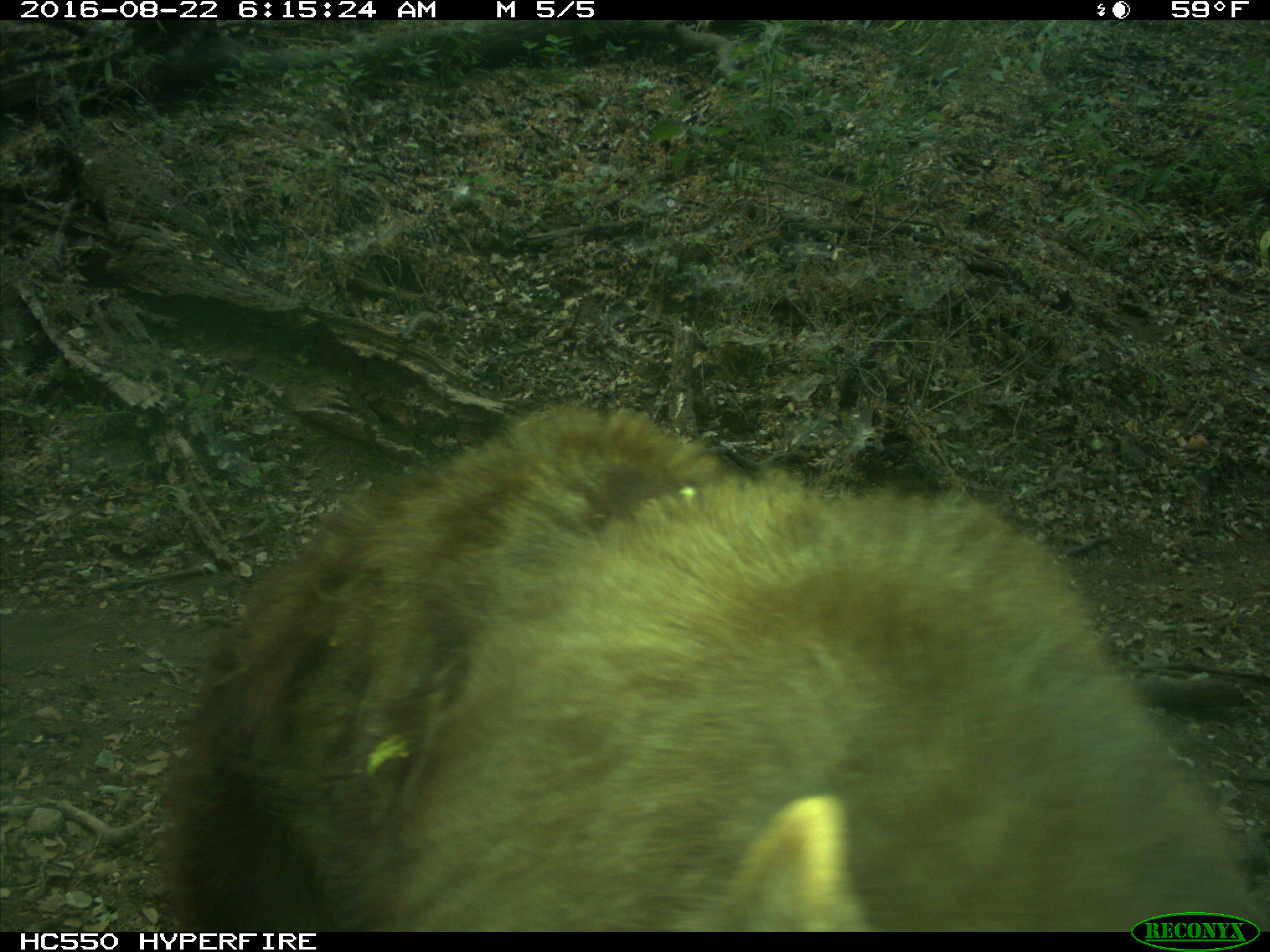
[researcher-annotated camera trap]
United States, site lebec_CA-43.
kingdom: Animalia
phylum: Chordata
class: Mammalia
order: Carnivora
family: Ursidae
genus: Ursus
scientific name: Ursus americanus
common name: american black bear